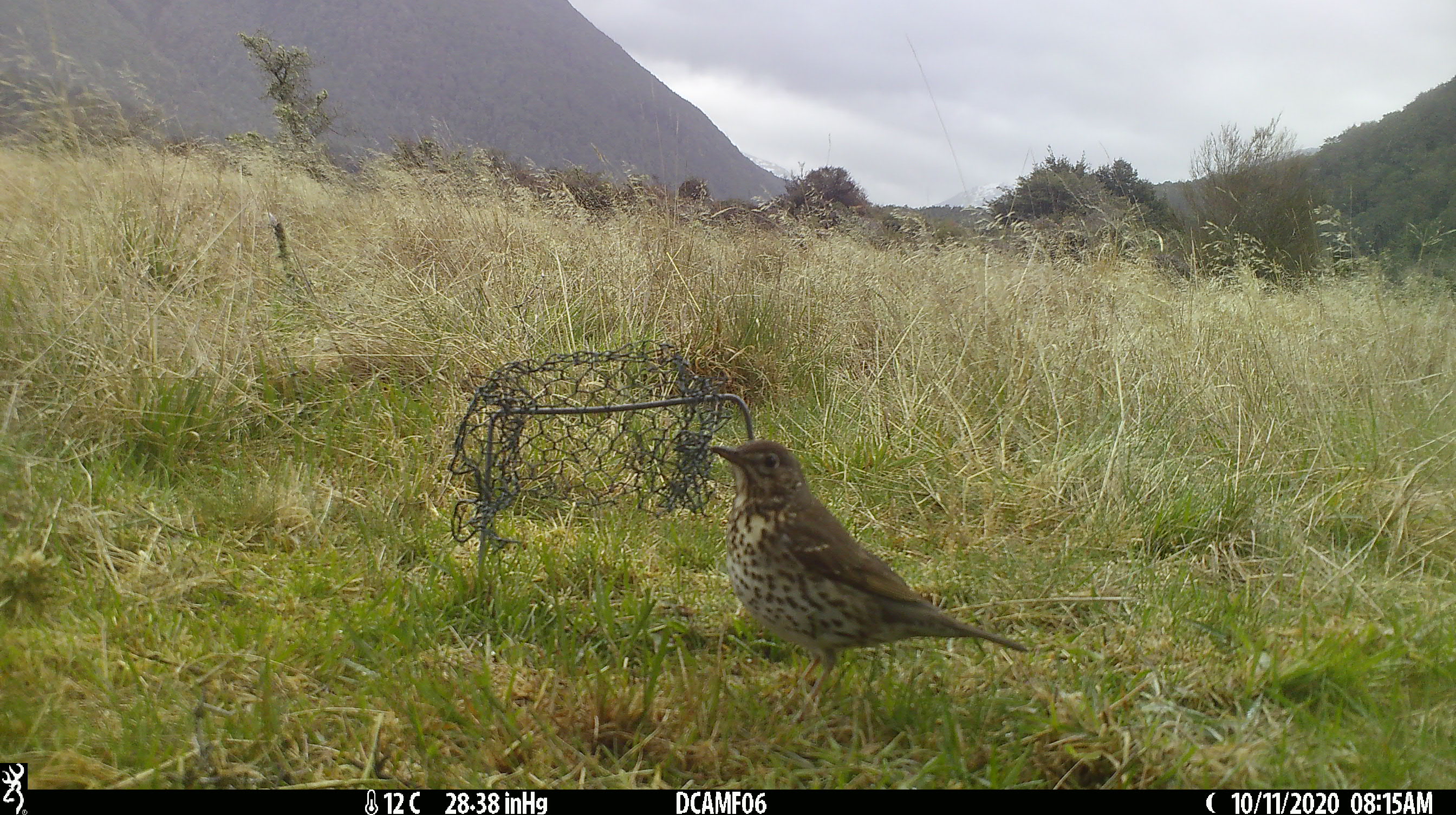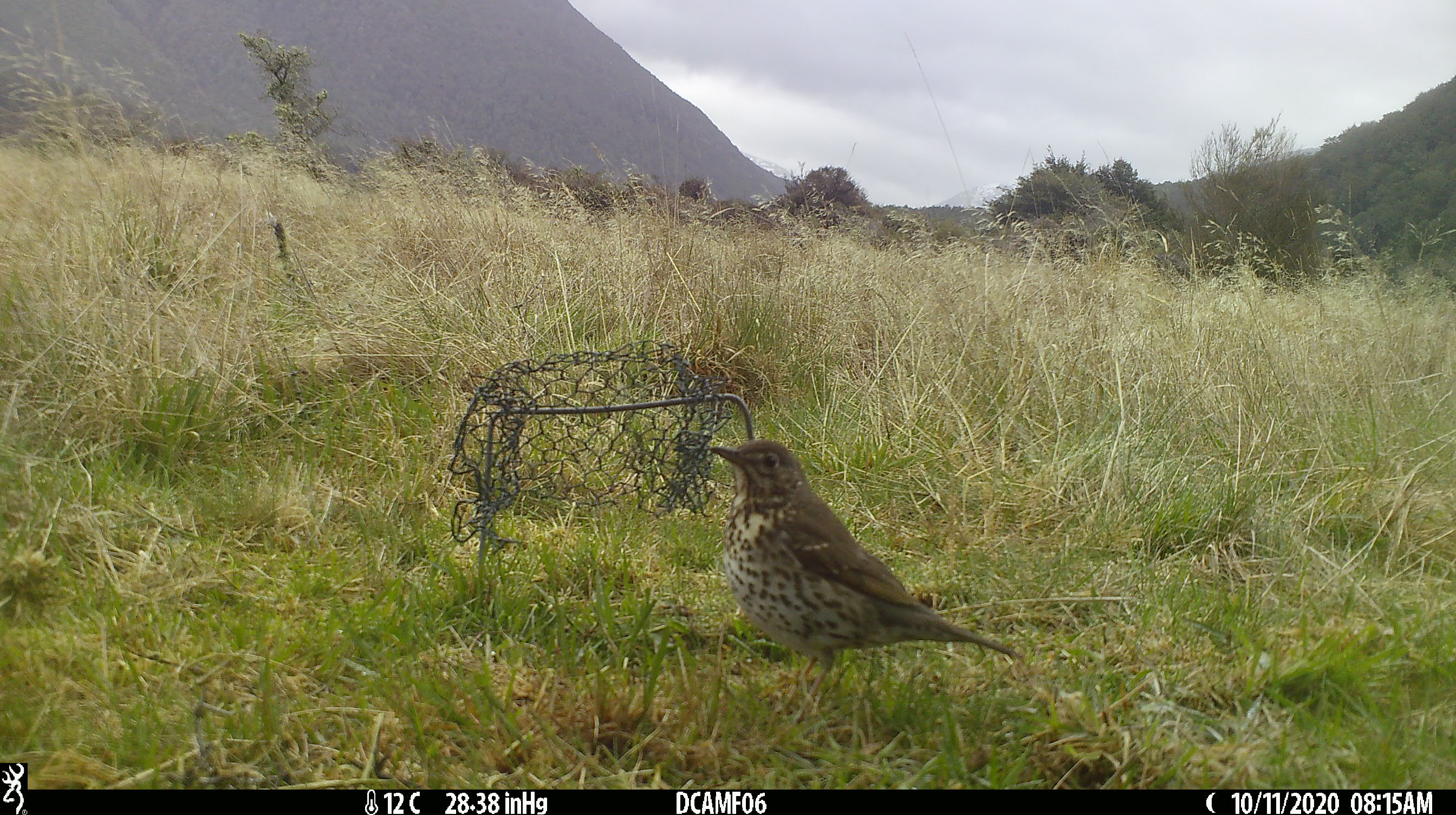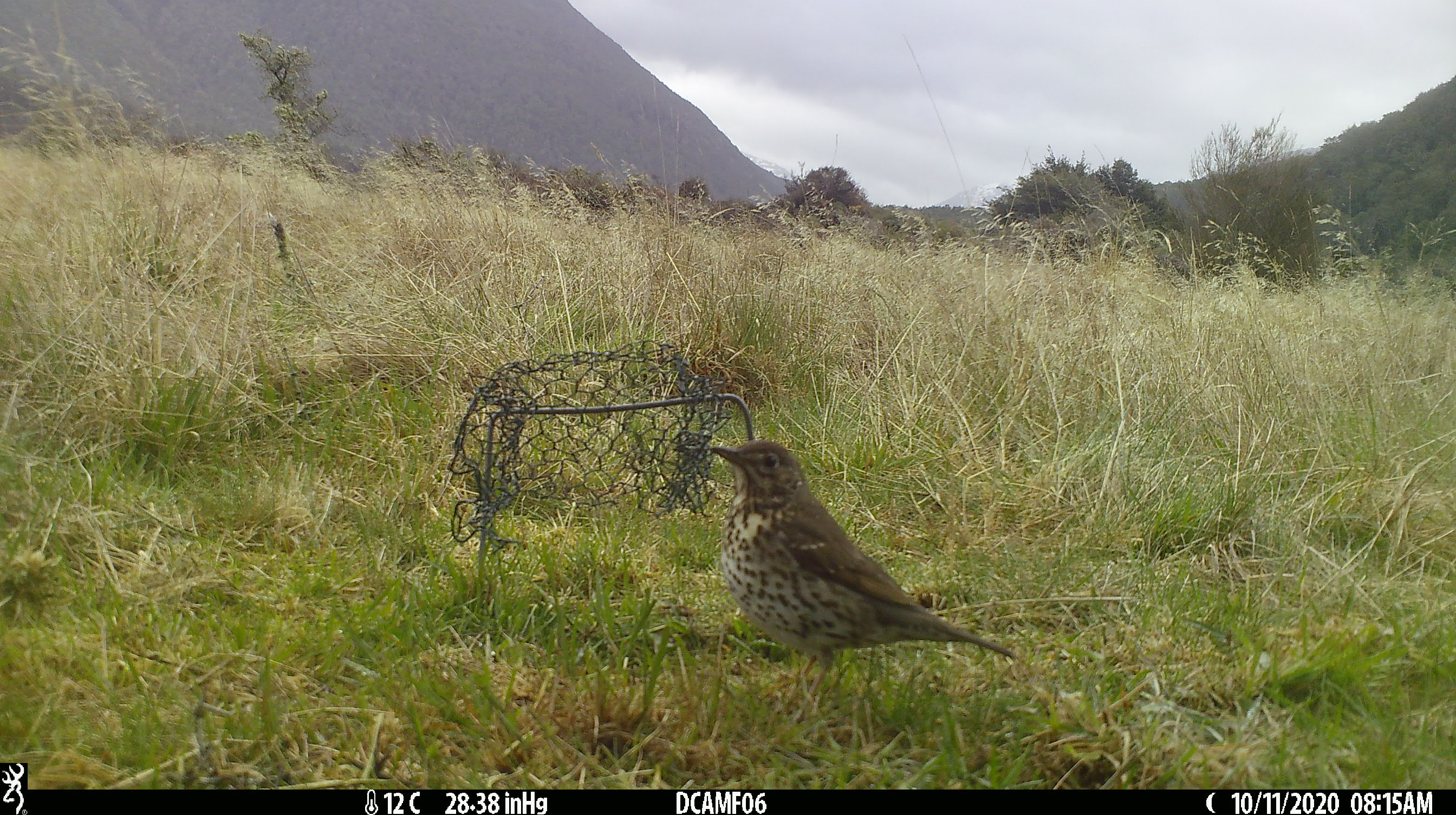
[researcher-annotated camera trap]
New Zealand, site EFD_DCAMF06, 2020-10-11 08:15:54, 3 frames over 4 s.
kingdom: Animalia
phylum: Chordata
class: Aves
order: Passeriformes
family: Turdidae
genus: Turdus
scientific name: Turdus philomelos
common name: song thrush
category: thrush